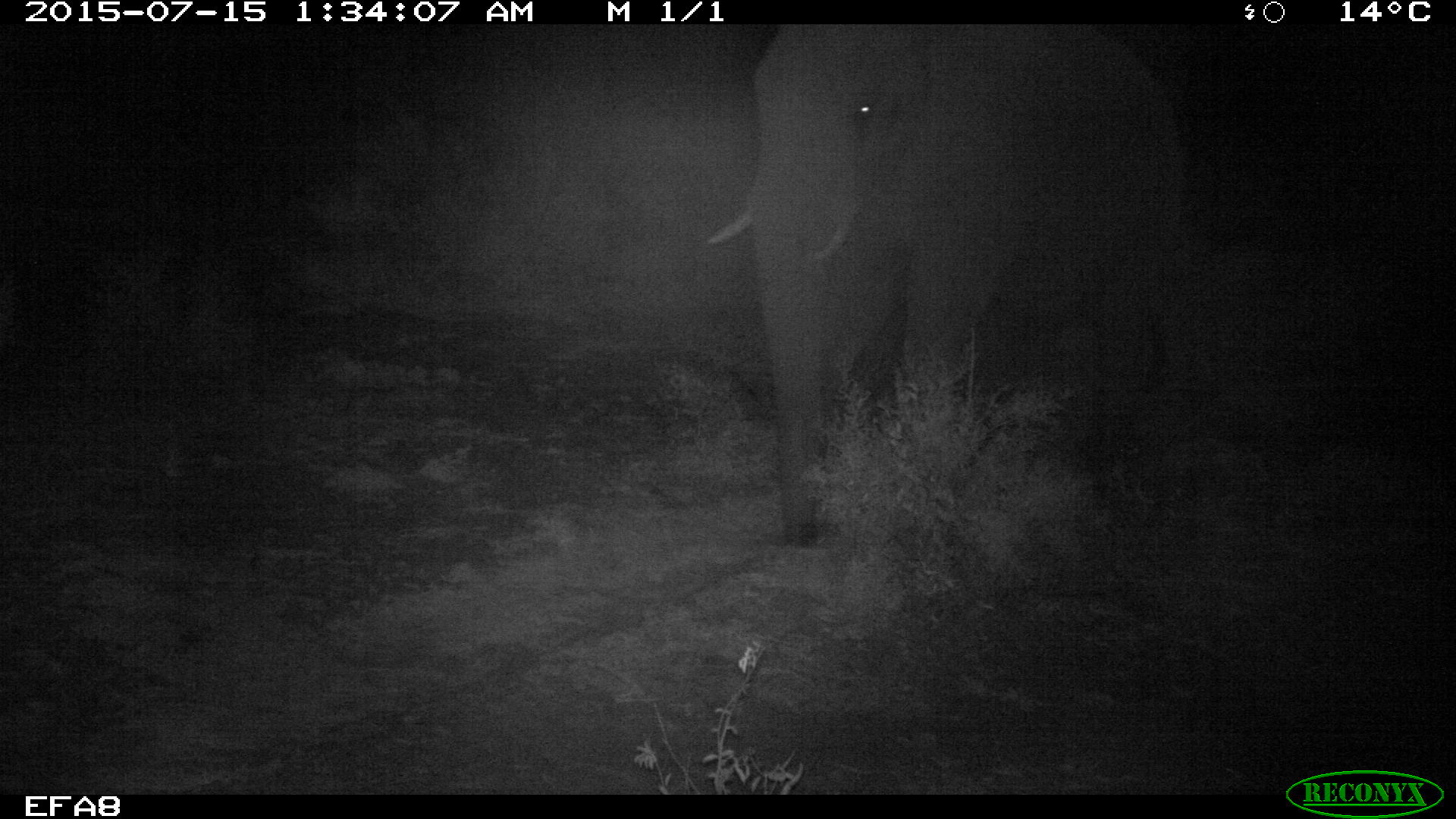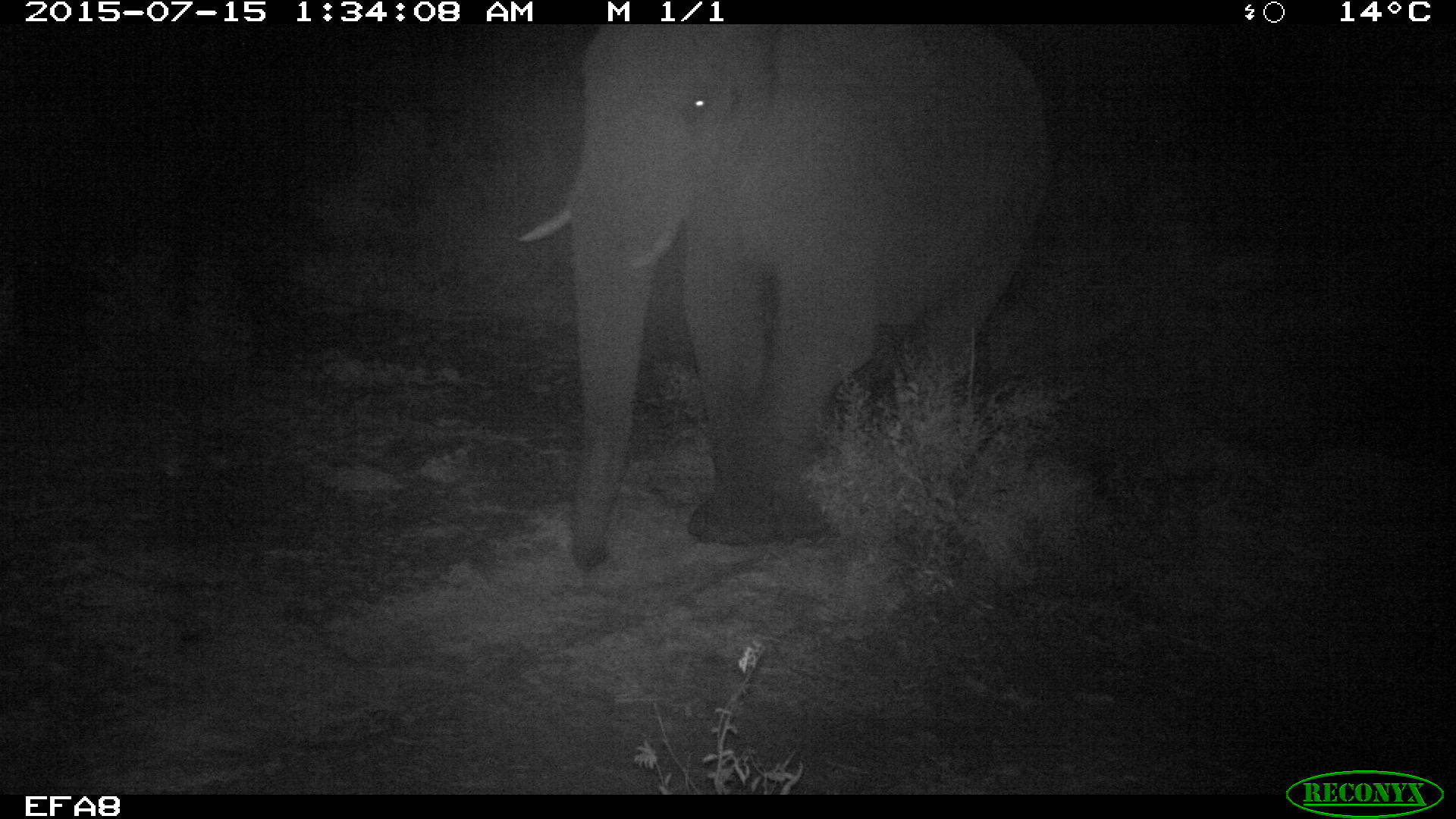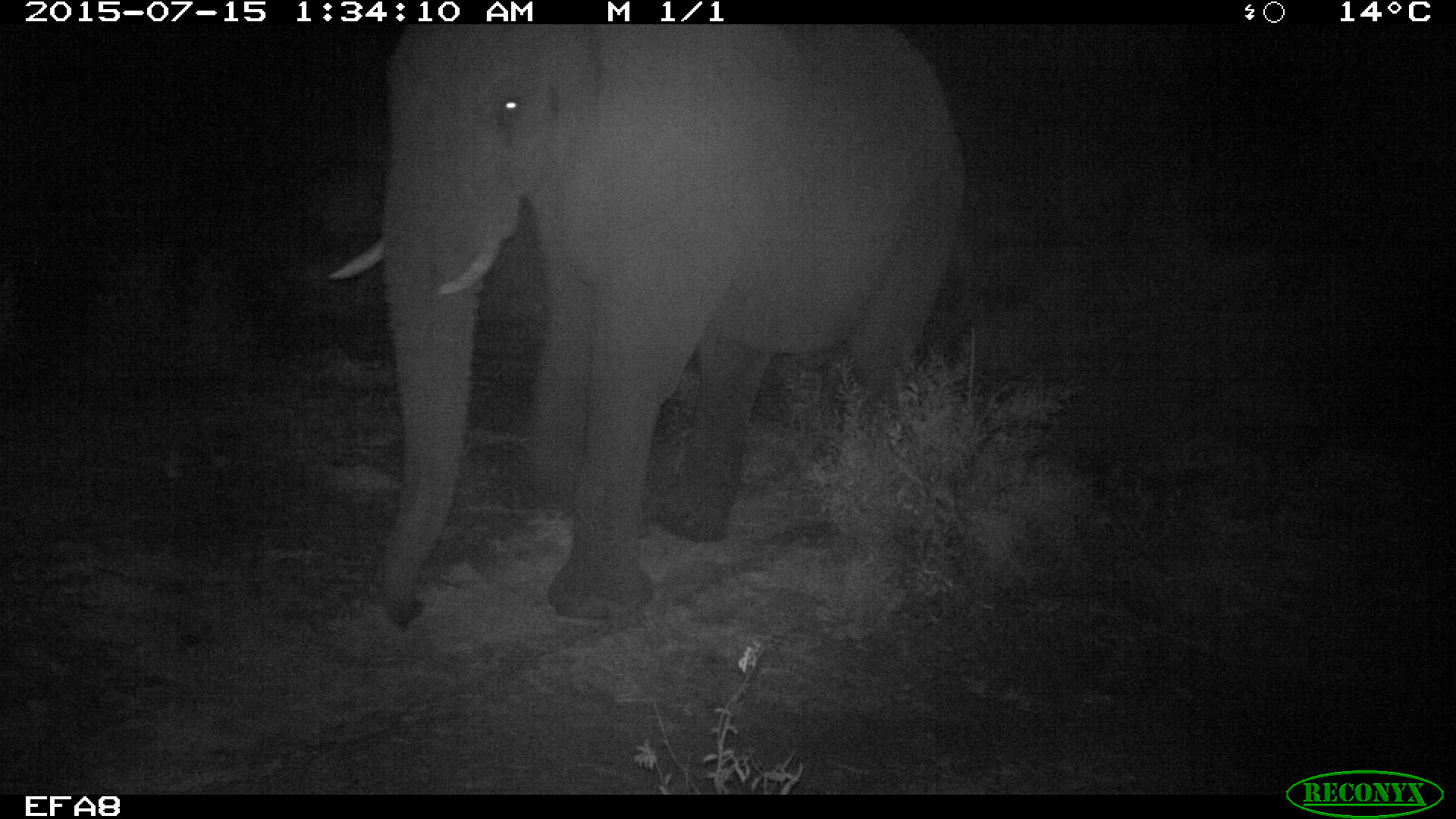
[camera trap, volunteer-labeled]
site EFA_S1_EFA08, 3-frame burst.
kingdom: Animalia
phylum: Chordata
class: Mammalia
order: Proboscidea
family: Elephantidae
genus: Loxodonta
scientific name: Loxodonta africana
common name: african bush elephant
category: elephant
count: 1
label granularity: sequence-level